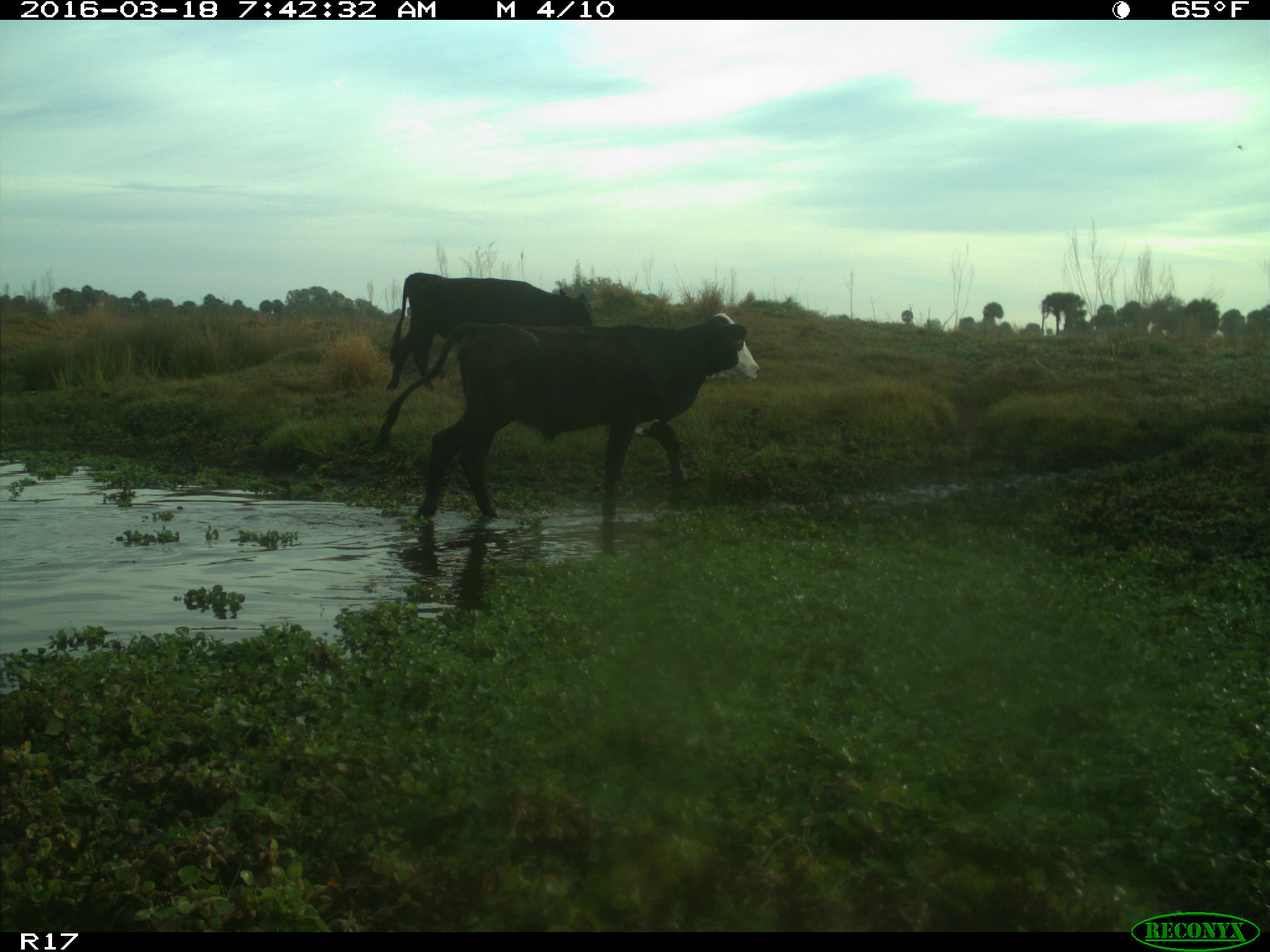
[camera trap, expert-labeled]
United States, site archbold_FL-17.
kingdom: Animalia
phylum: Chordata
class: Mammalia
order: Artiodactyla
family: Bovidae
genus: Bos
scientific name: Bos taurus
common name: domestic cow